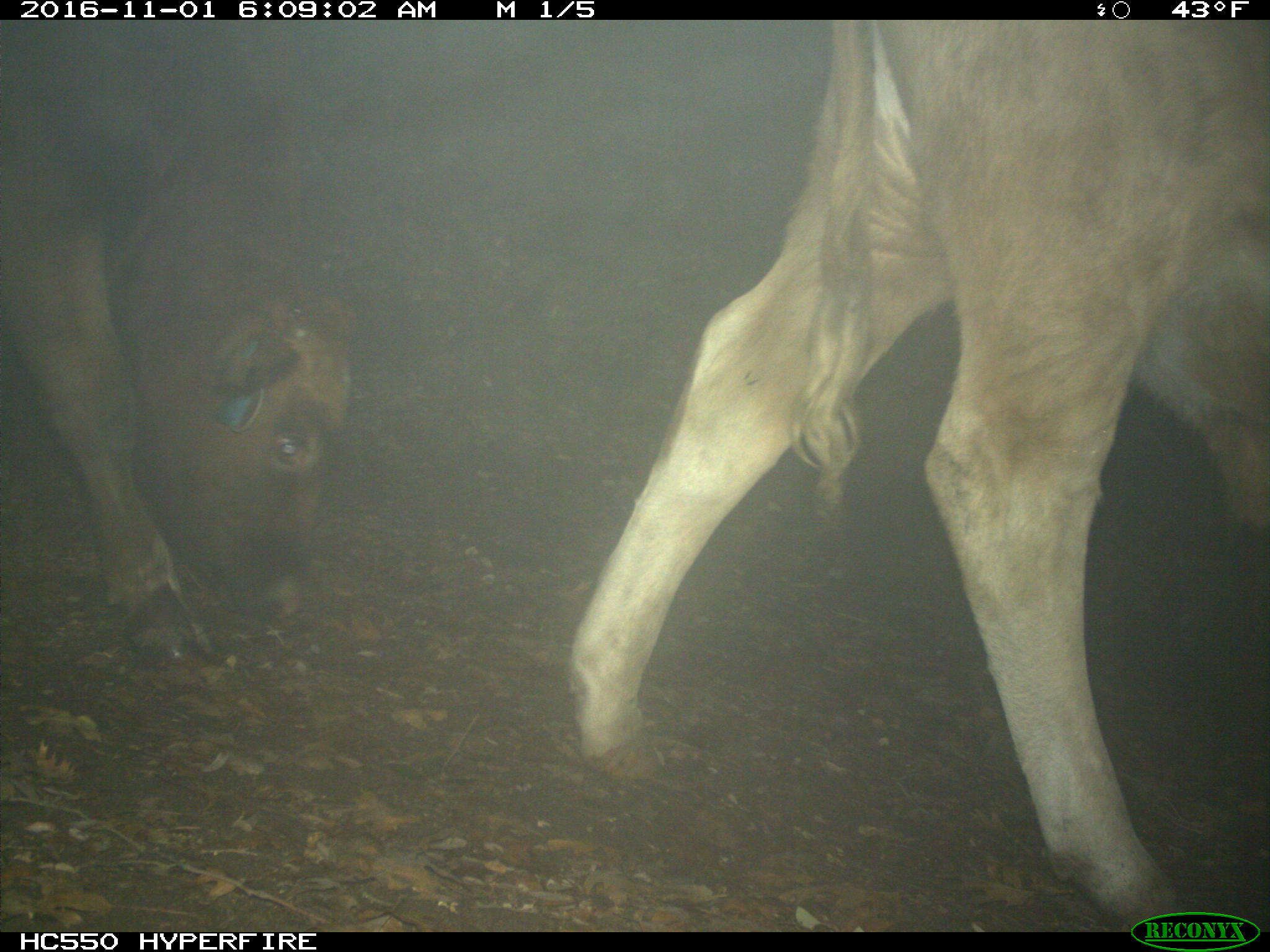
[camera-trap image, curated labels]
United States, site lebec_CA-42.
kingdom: Animalia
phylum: Chordata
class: Mammalia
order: Artiodactyla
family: Bovidae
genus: Bos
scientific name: Bos taurus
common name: domestic cow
Bos taurus (domestic cow).